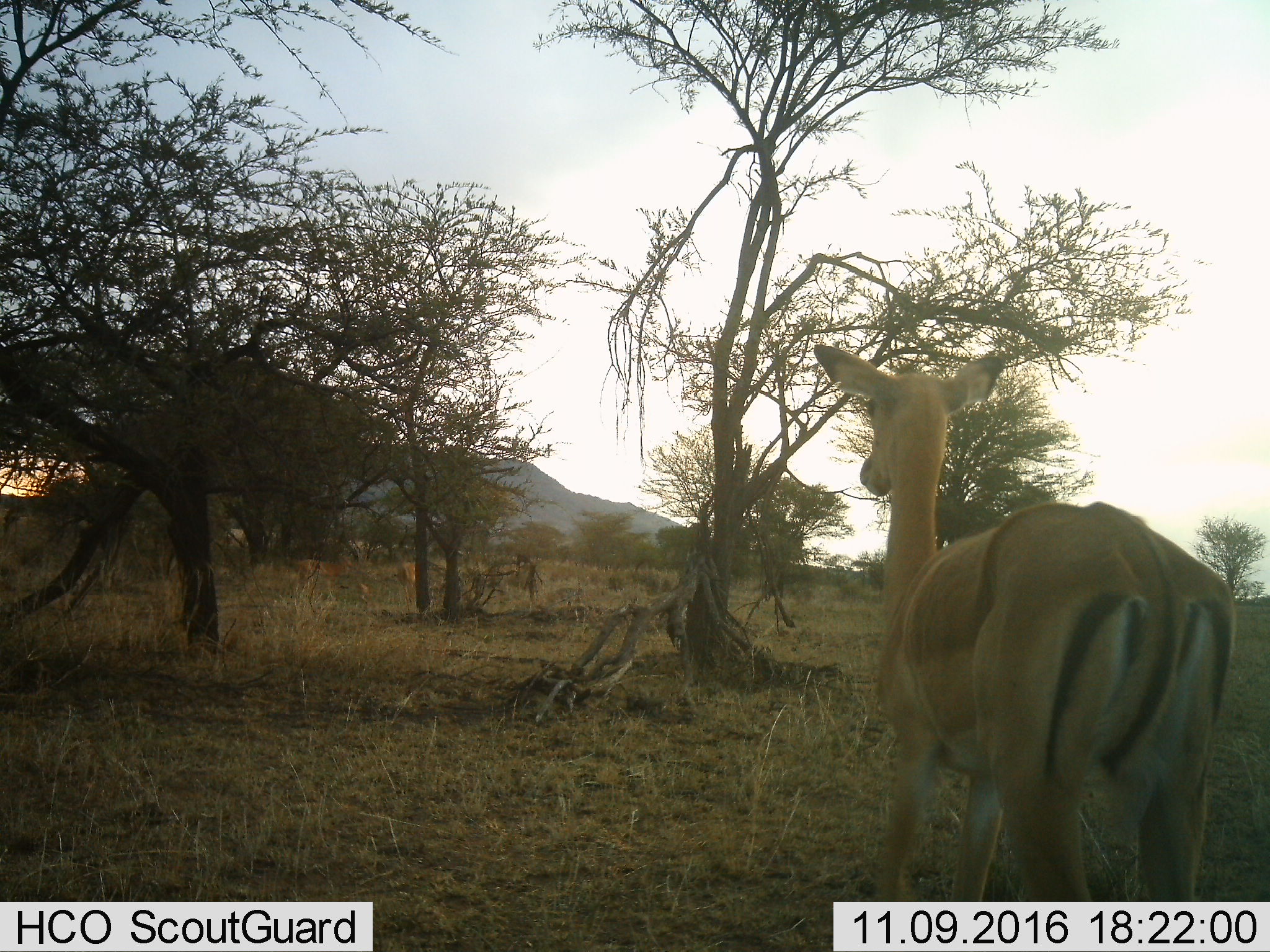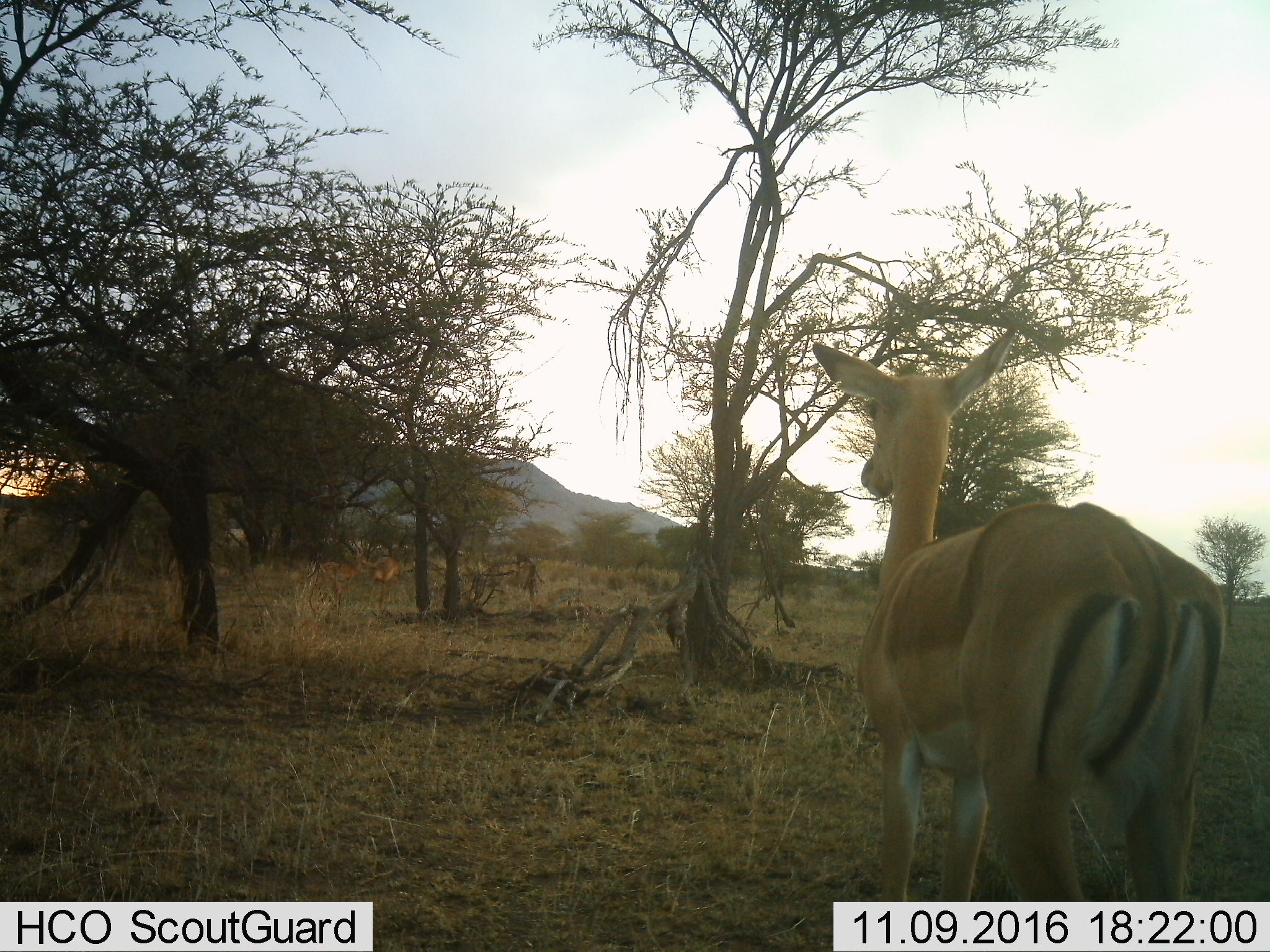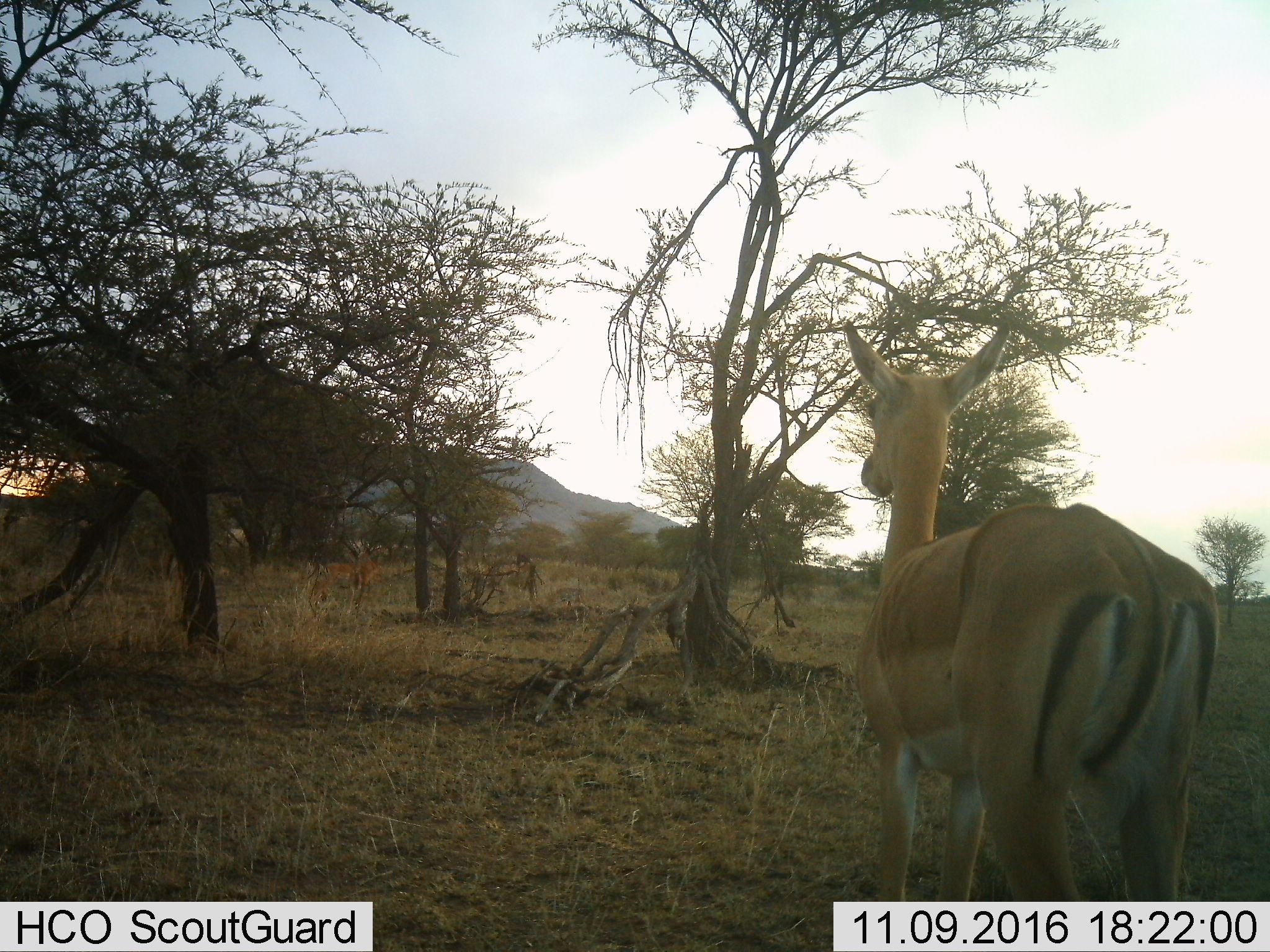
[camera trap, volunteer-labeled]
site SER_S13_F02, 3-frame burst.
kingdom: Animalia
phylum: Chordata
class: Mammalia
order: Artiodactyla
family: Bovidae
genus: Aepyceros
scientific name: Aepyceros melampus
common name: impala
Impala (Aepyceros melampus), count 3. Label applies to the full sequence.